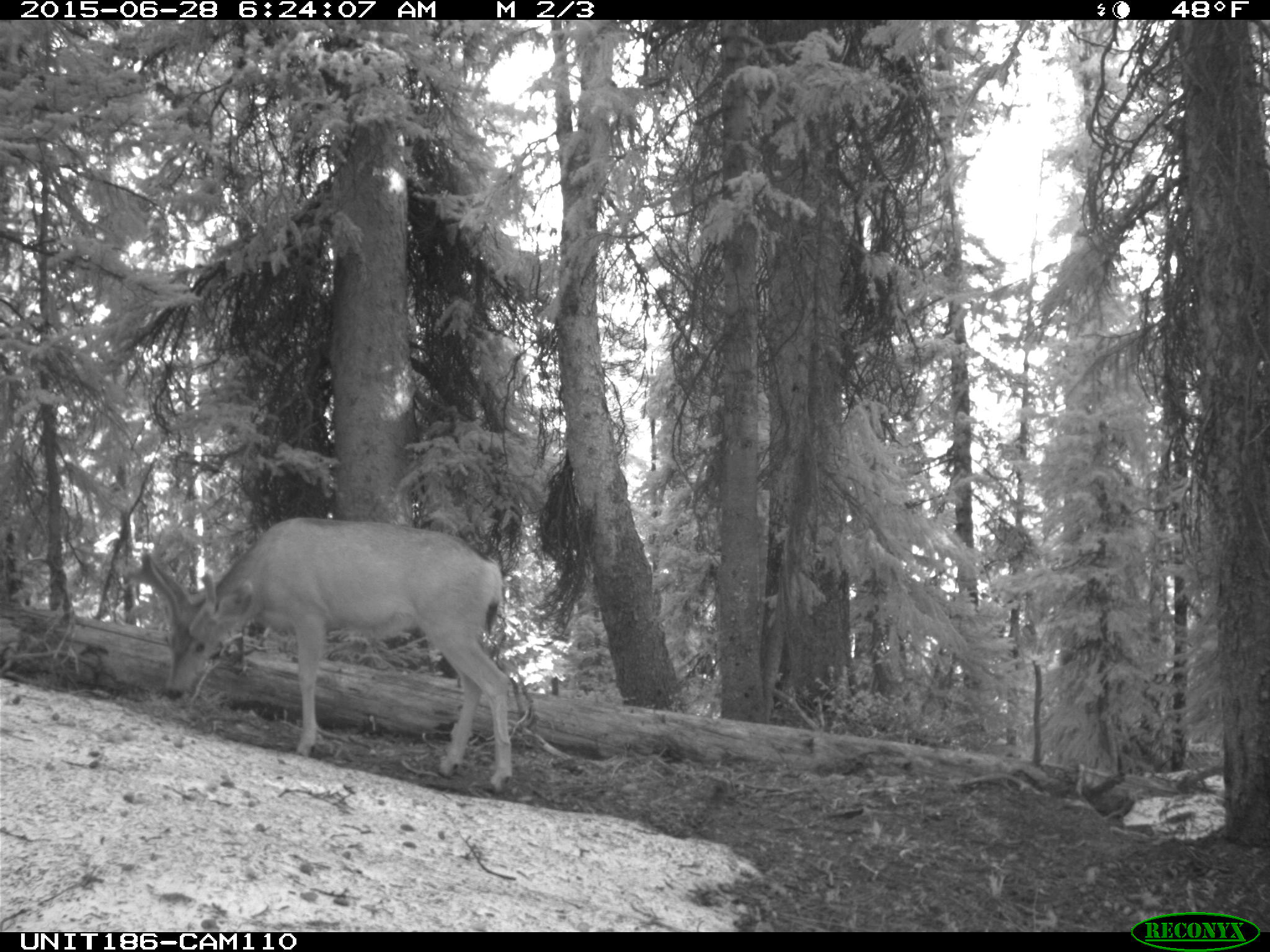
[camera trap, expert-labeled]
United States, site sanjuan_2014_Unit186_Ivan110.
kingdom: Animalia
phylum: Chordata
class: Mammalia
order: Artiodactyla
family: Cervidae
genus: Odocoileus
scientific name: Odocoileus hemionus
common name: mule deer